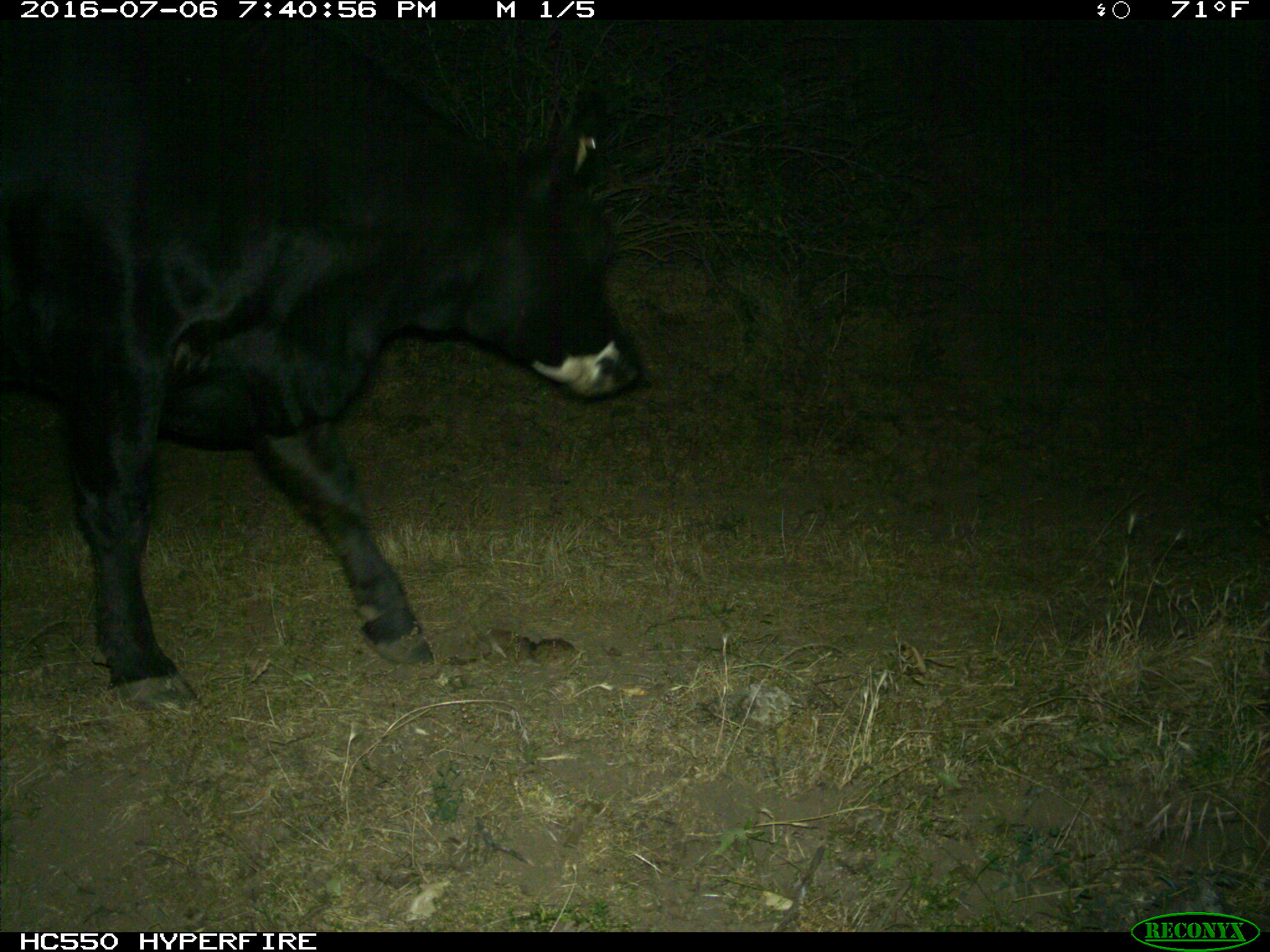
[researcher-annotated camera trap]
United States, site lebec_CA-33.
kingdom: Animalia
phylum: Chordata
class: Mammalia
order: Artiodactyla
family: Bovidae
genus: Bos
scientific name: Bos taurus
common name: domestic cow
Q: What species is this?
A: Bos taurus (domestic cow).